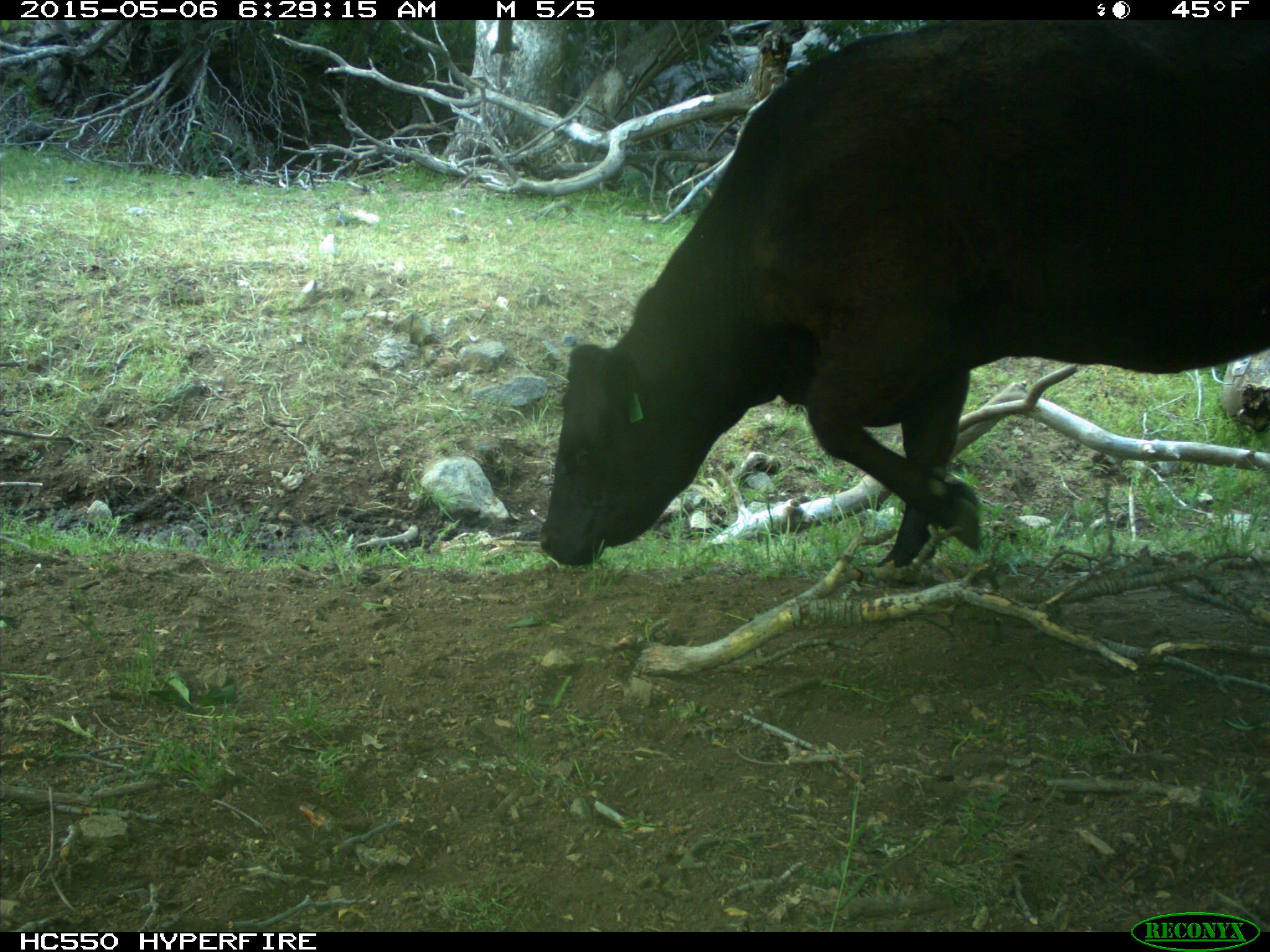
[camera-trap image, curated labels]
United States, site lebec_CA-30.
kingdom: Animalia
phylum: Chordata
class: Mammalia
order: Artiodactyla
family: Bovidae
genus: Bos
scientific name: Bos taurus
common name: domestic cow